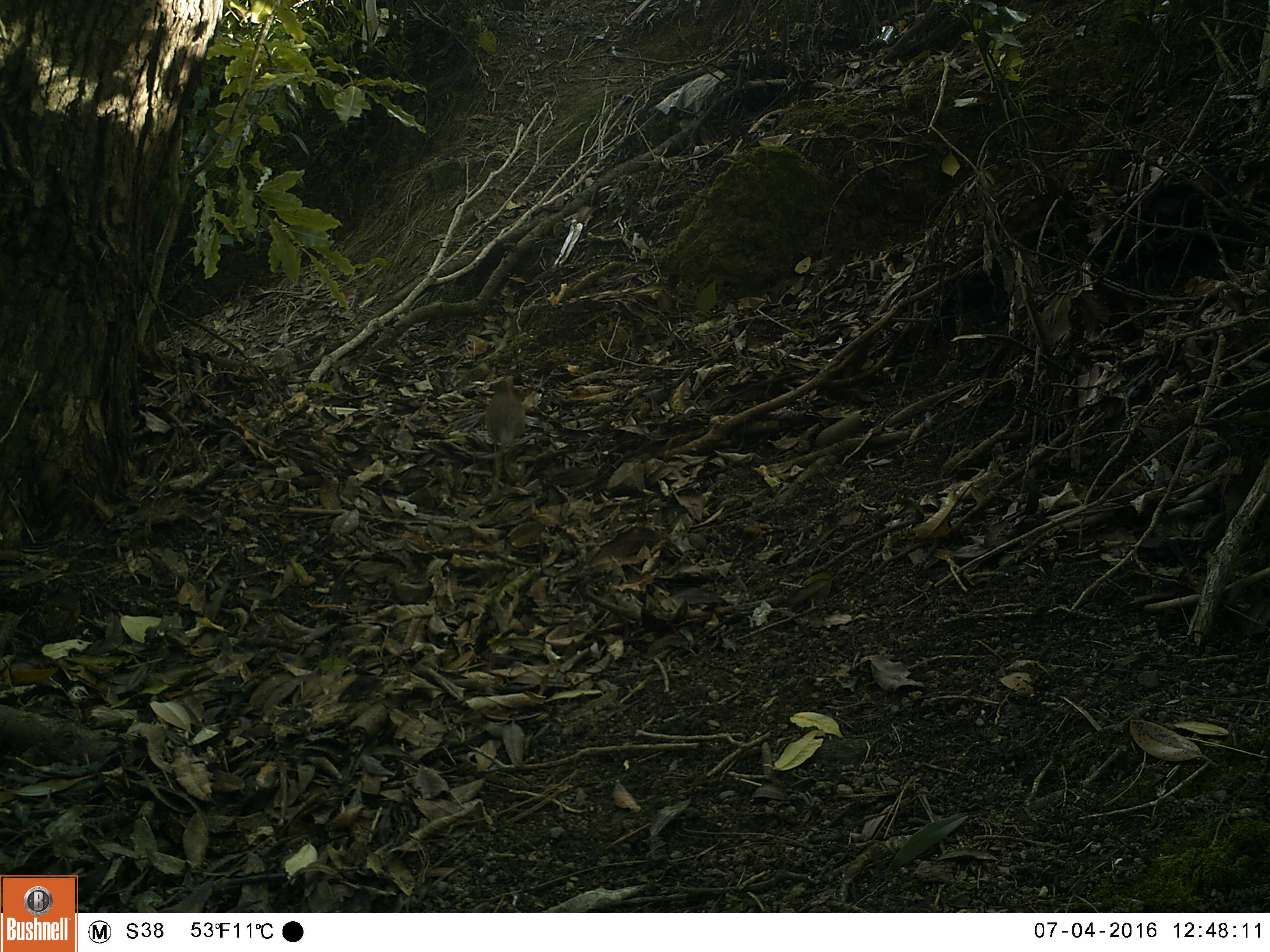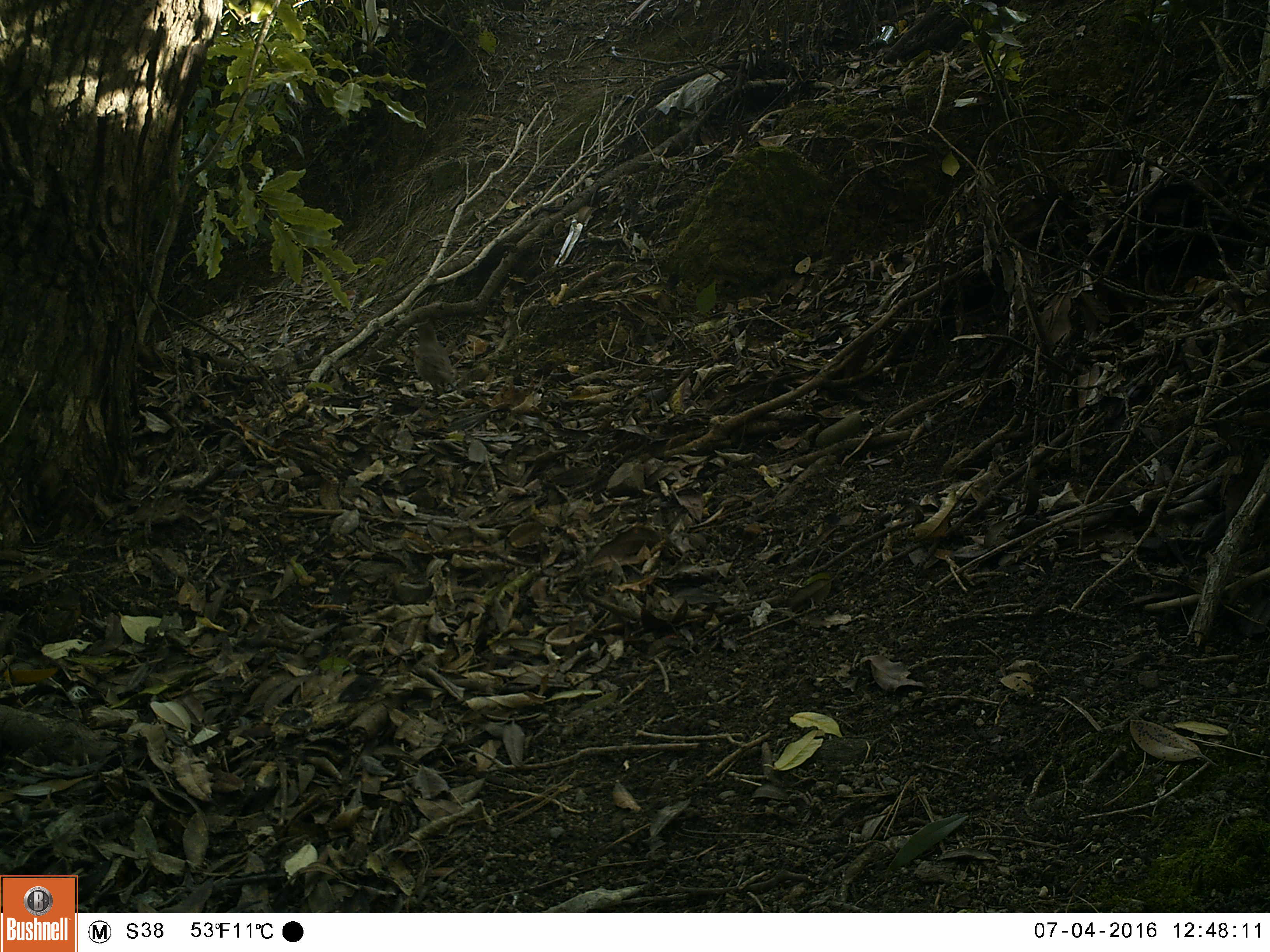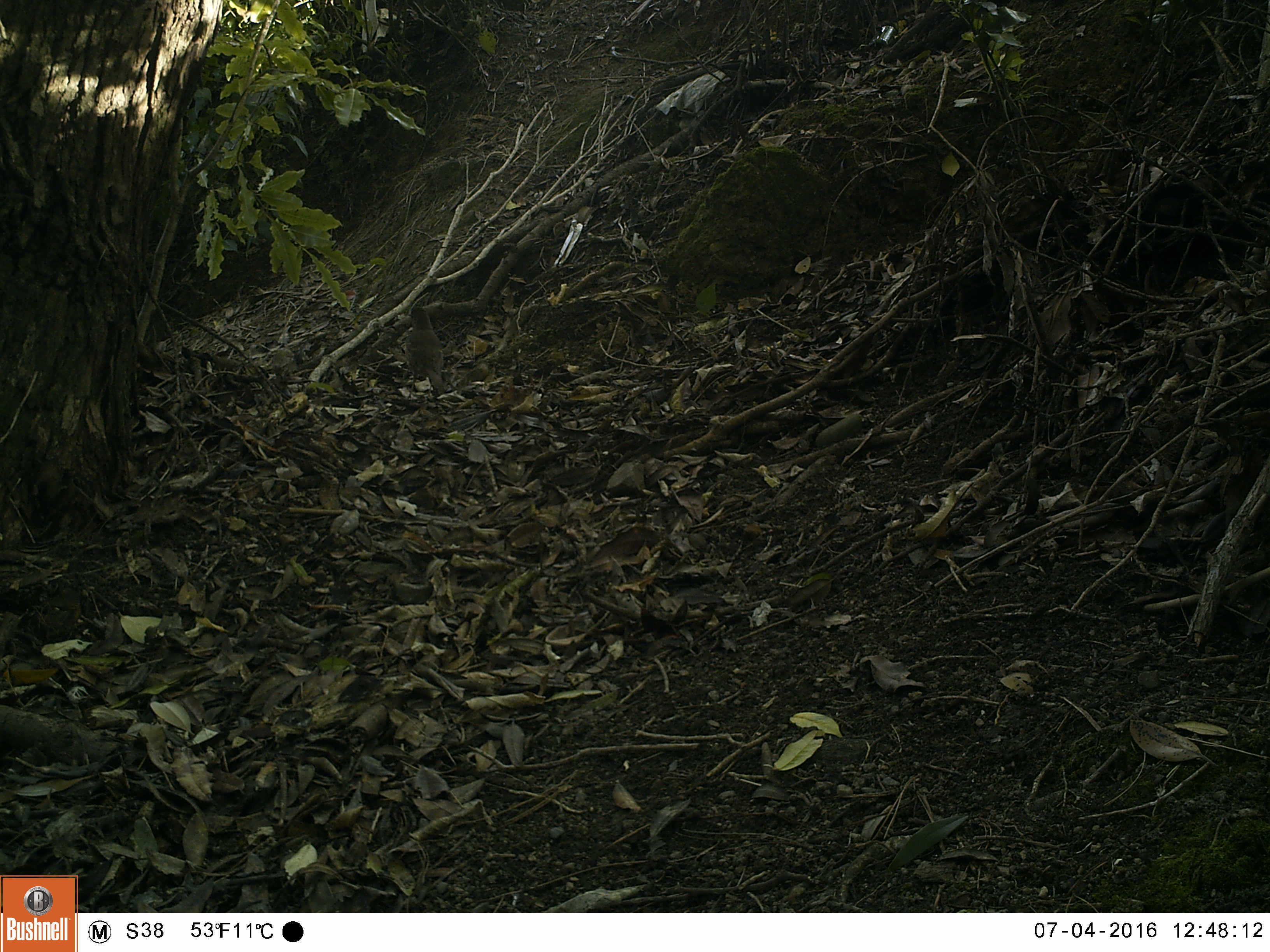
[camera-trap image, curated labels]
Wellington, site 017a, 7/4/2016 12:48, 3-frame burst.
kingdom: Animalia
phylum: Chordata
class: Aves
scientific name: Aves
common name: bird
Bird (Aves).